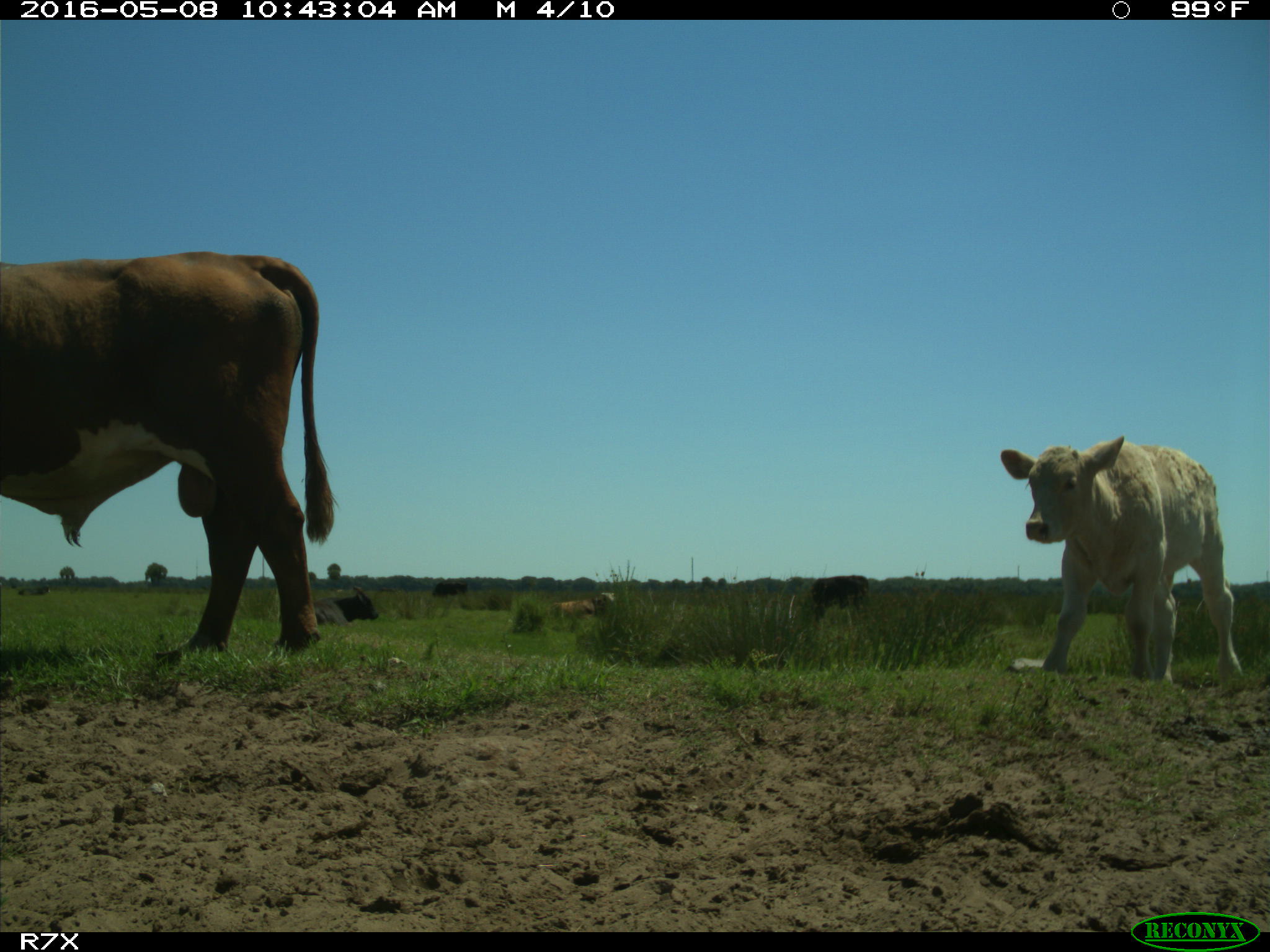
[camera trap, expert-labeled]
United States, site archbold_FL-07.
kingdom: Animalia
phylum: Chordata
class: Mammalia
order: Artiodactyla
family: Bovidae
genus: Bos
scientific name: Bos taurus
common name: domestic cow